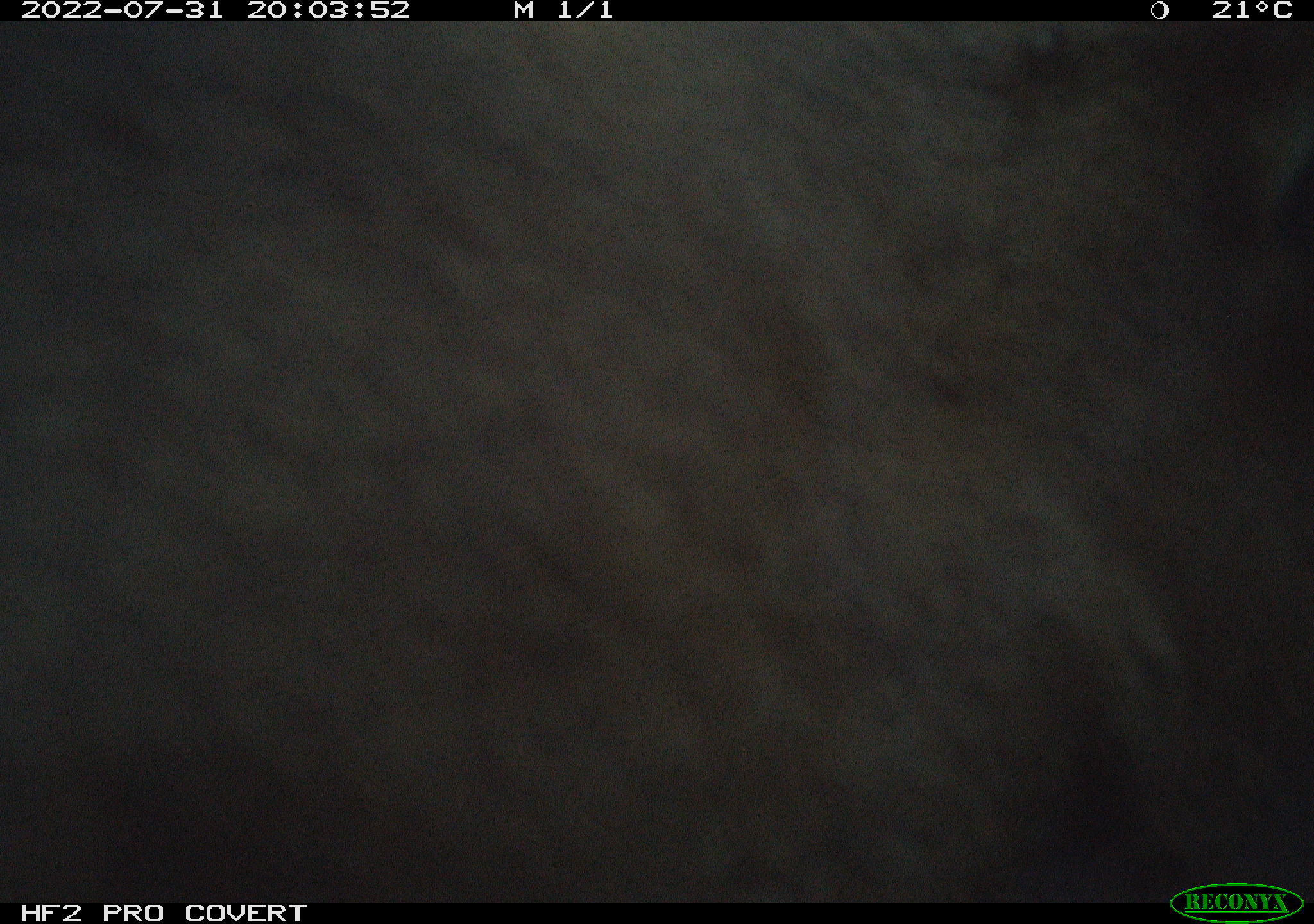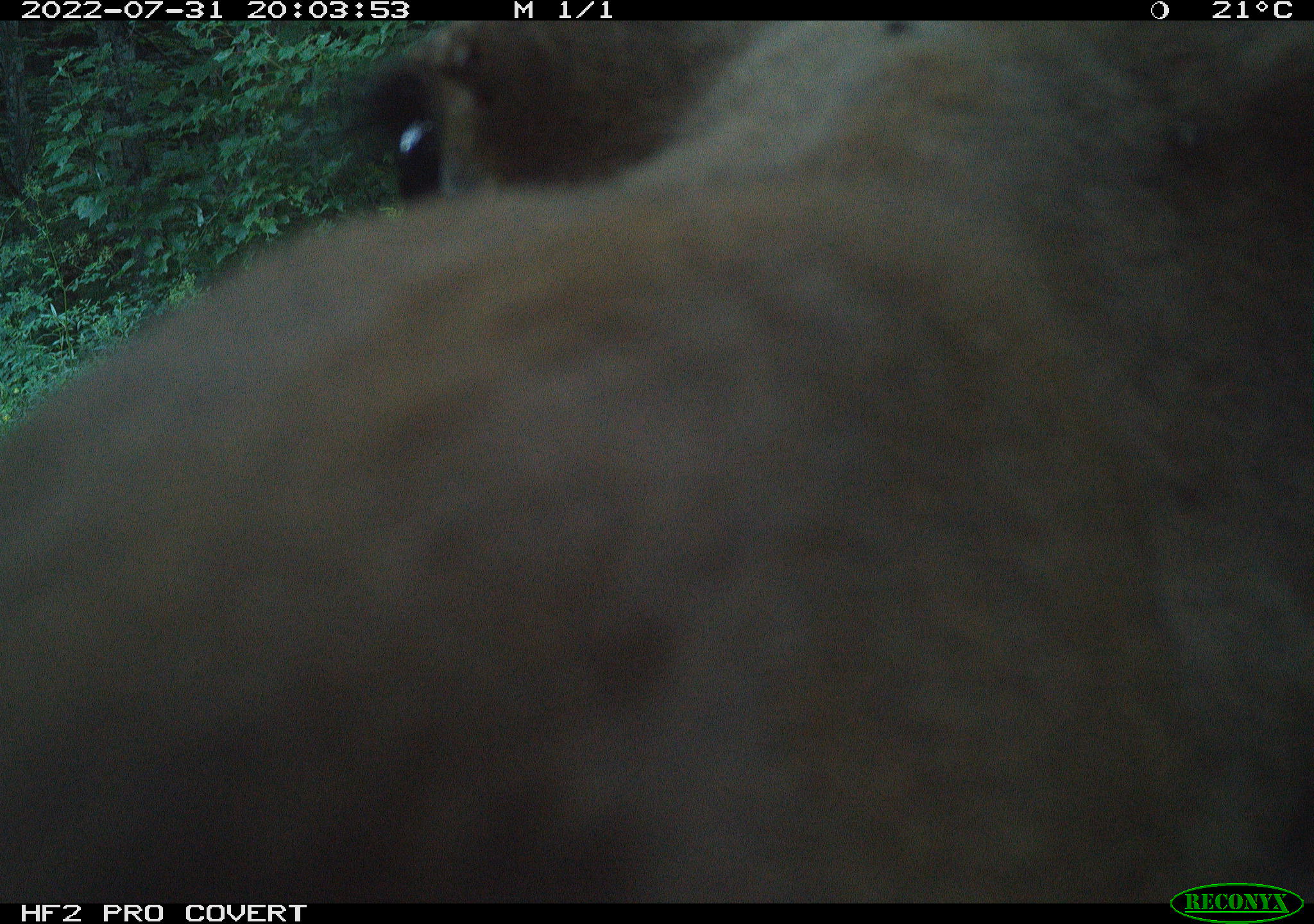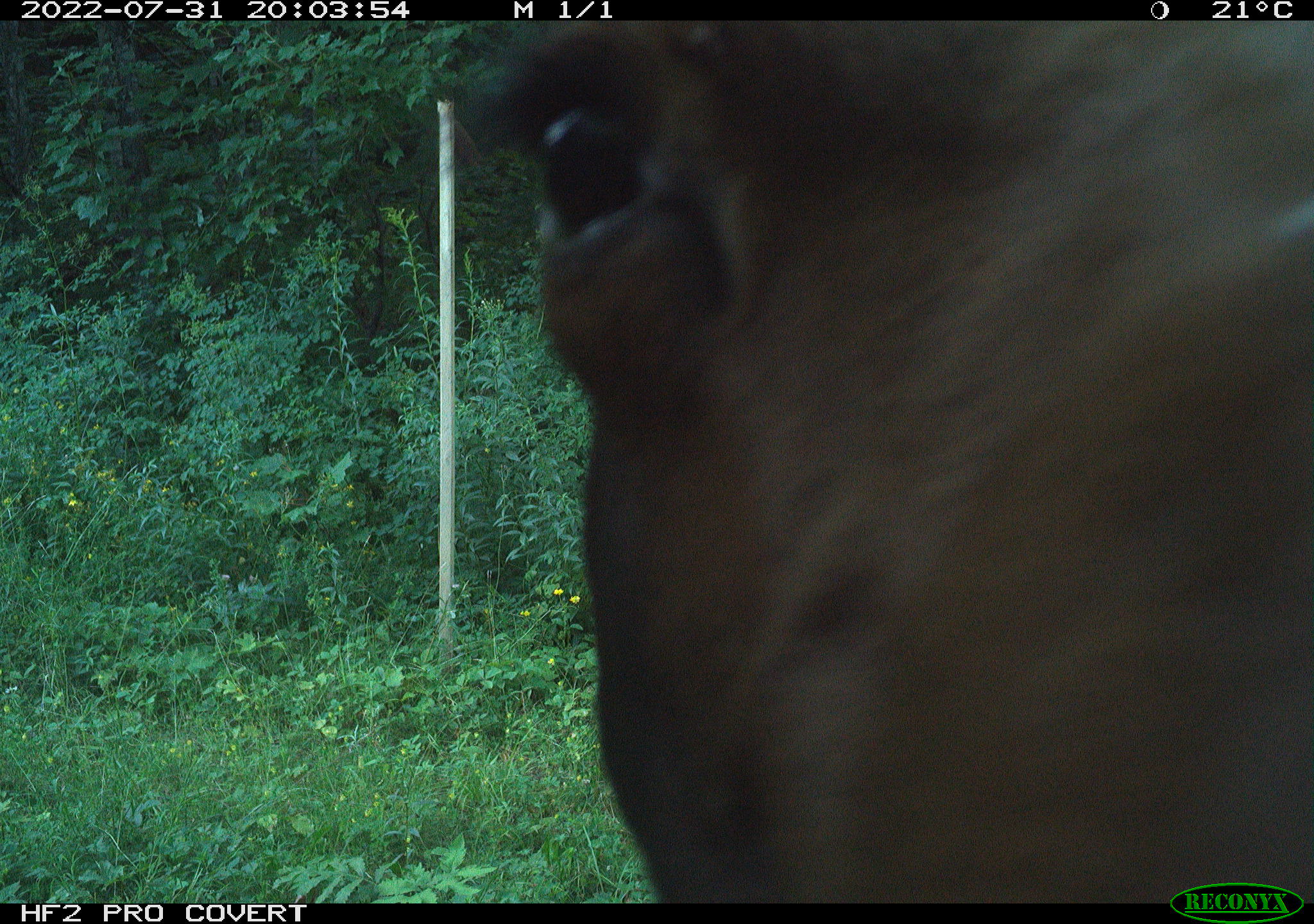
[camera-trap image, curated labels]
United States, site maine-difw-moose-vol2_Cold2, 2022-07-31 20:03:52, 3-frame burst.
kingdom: Animalia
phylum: Chordata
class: Mammalia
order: Artiodactyla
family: Cervidae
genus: Alces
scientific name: Alces alces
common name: moose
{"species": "moose (Alces alces)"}